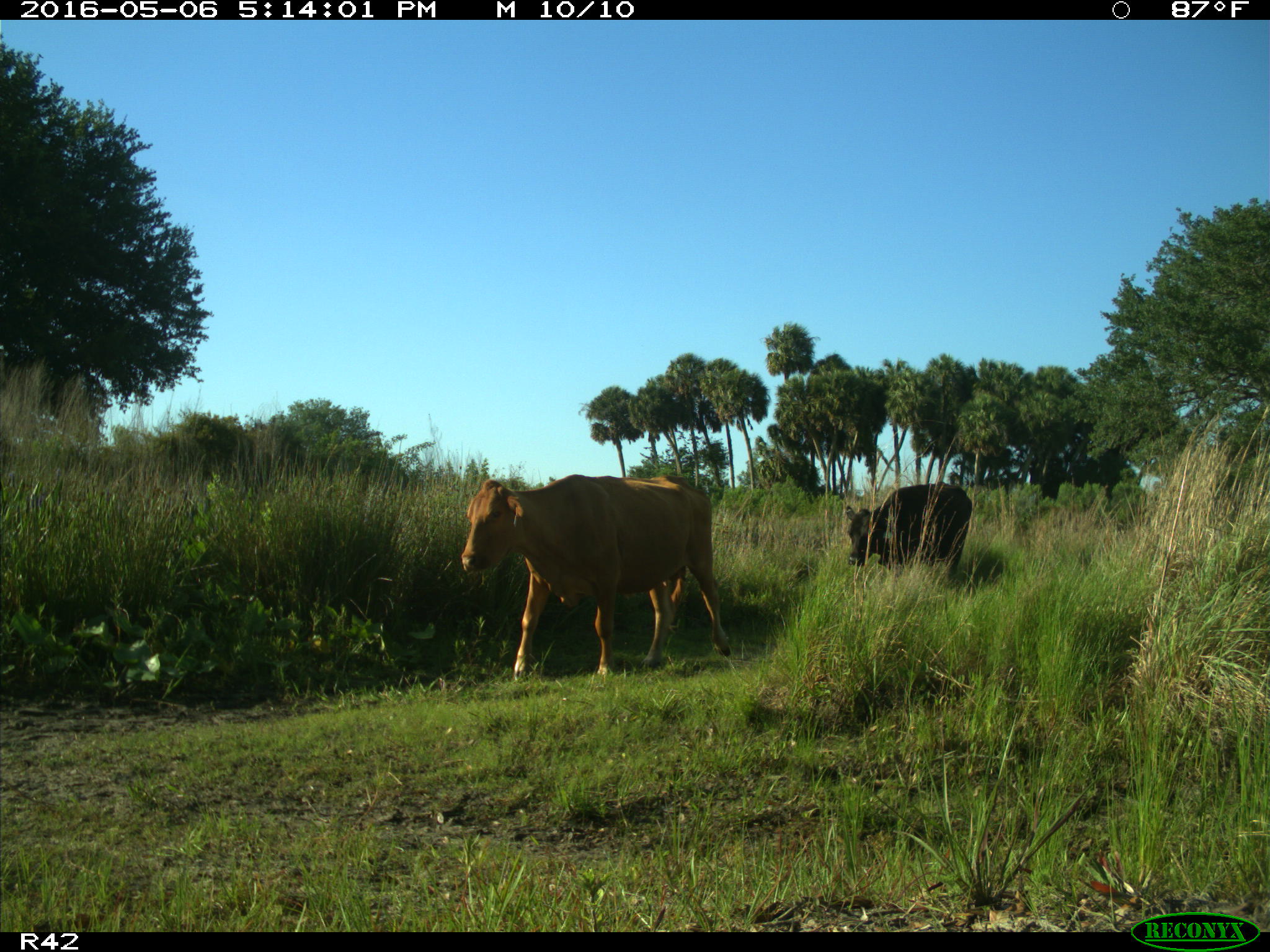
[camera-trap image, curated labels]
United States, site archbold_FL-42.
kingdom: Animalia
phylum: Chordata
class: Mammalia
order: Artiodactyla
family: Bovidae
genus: Bos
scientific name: Bos taurus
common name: domestic cow